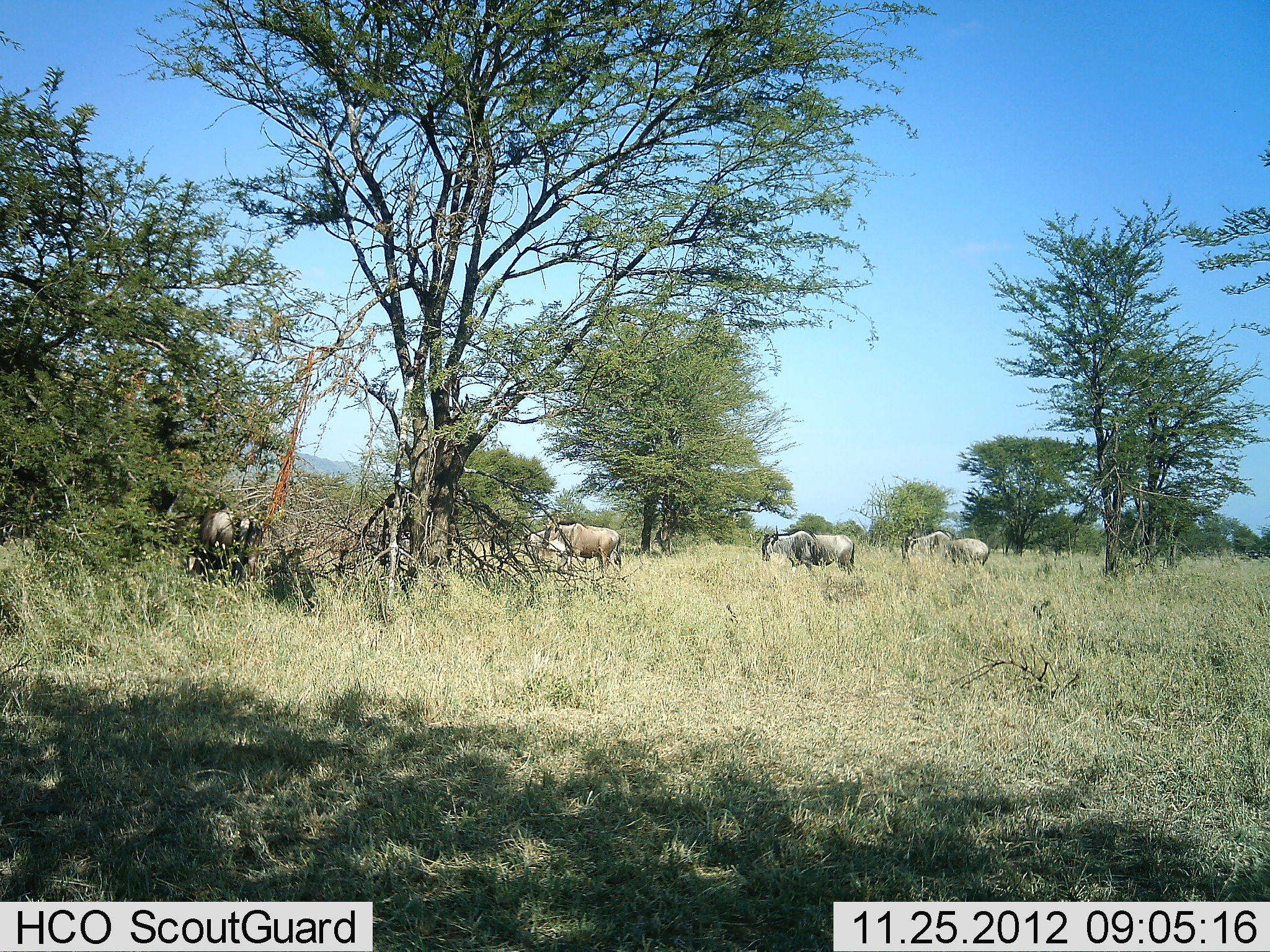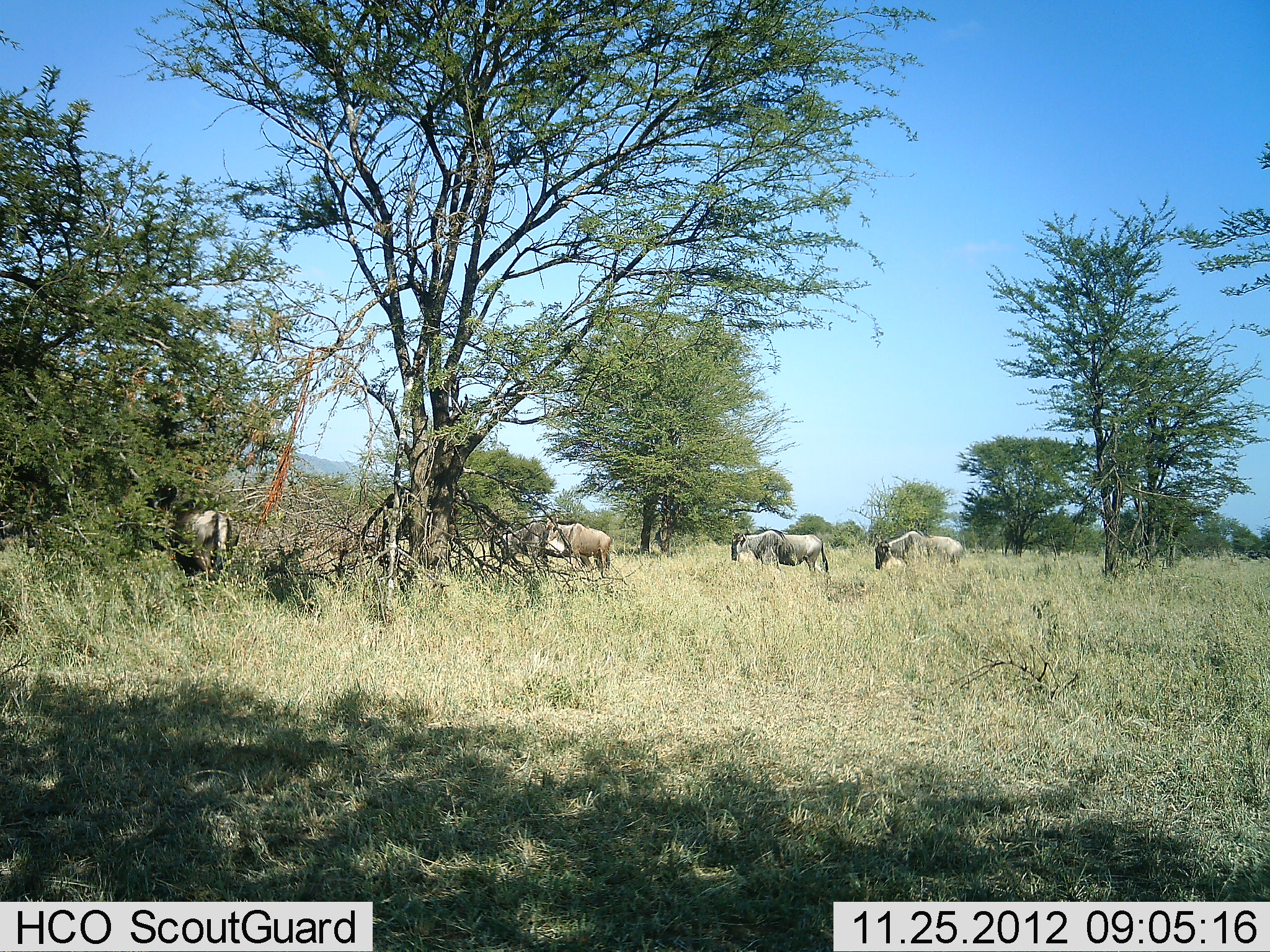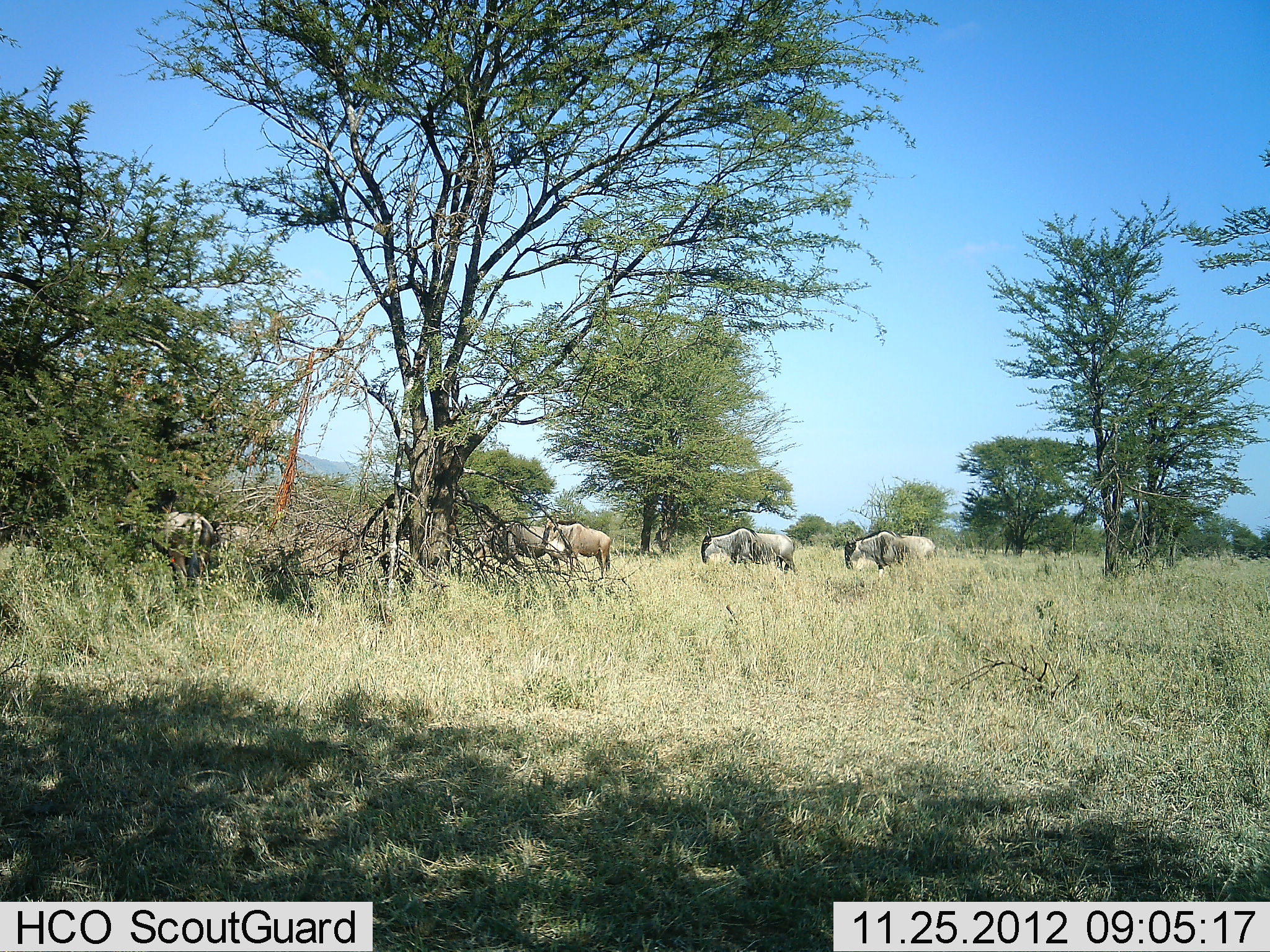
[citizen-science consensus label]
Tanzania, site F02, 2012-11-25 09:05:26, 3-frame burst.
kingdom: Animalia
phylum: Chordata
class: Mammalia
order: Artiodactyla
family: Bovidae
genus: Connochaetes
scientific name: Connochaetes taurinus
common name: blue wildebeest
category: wildebeest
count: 5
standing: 28%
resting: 0%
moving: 81%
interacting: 0%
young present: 0%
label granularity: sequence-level